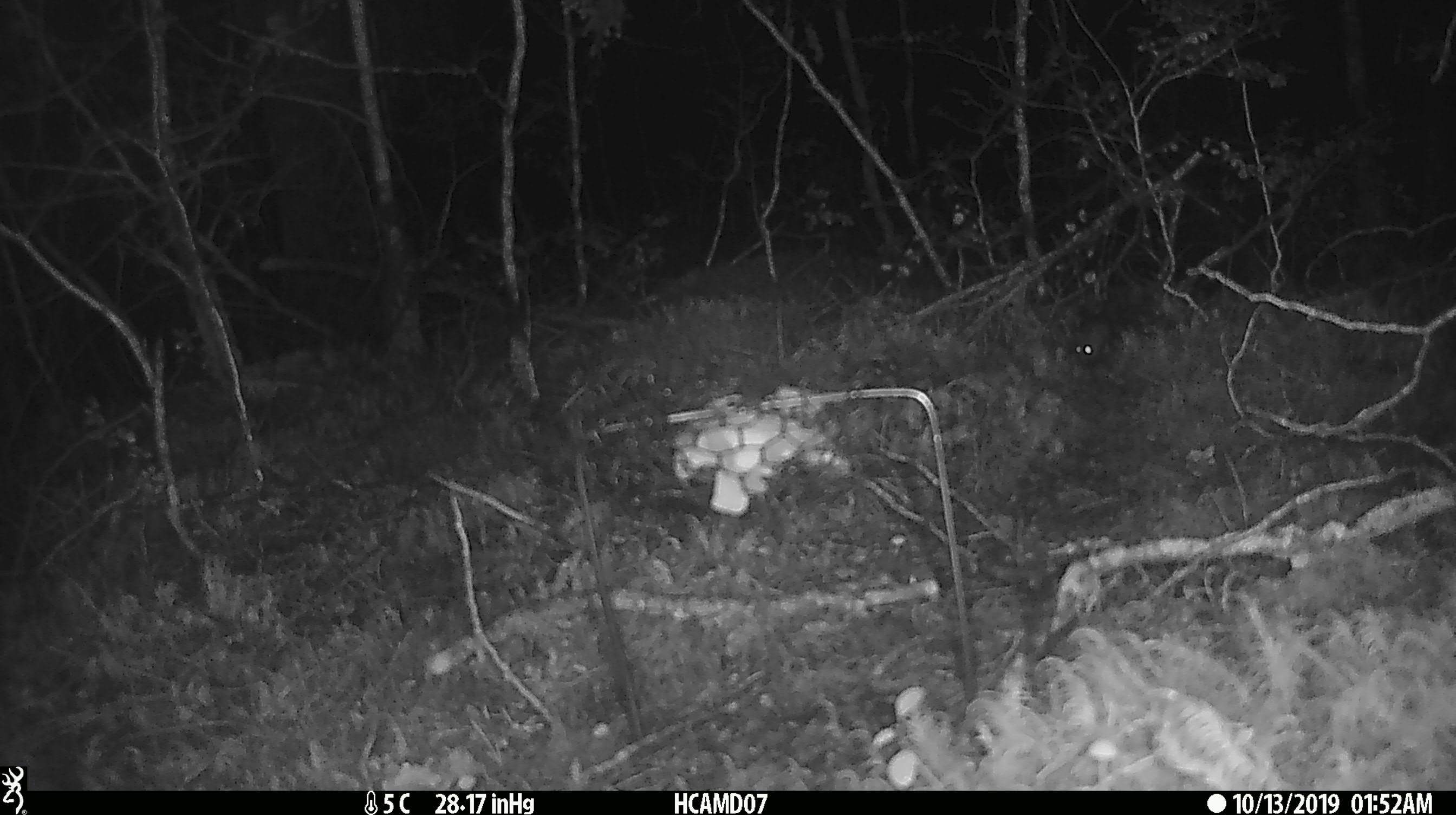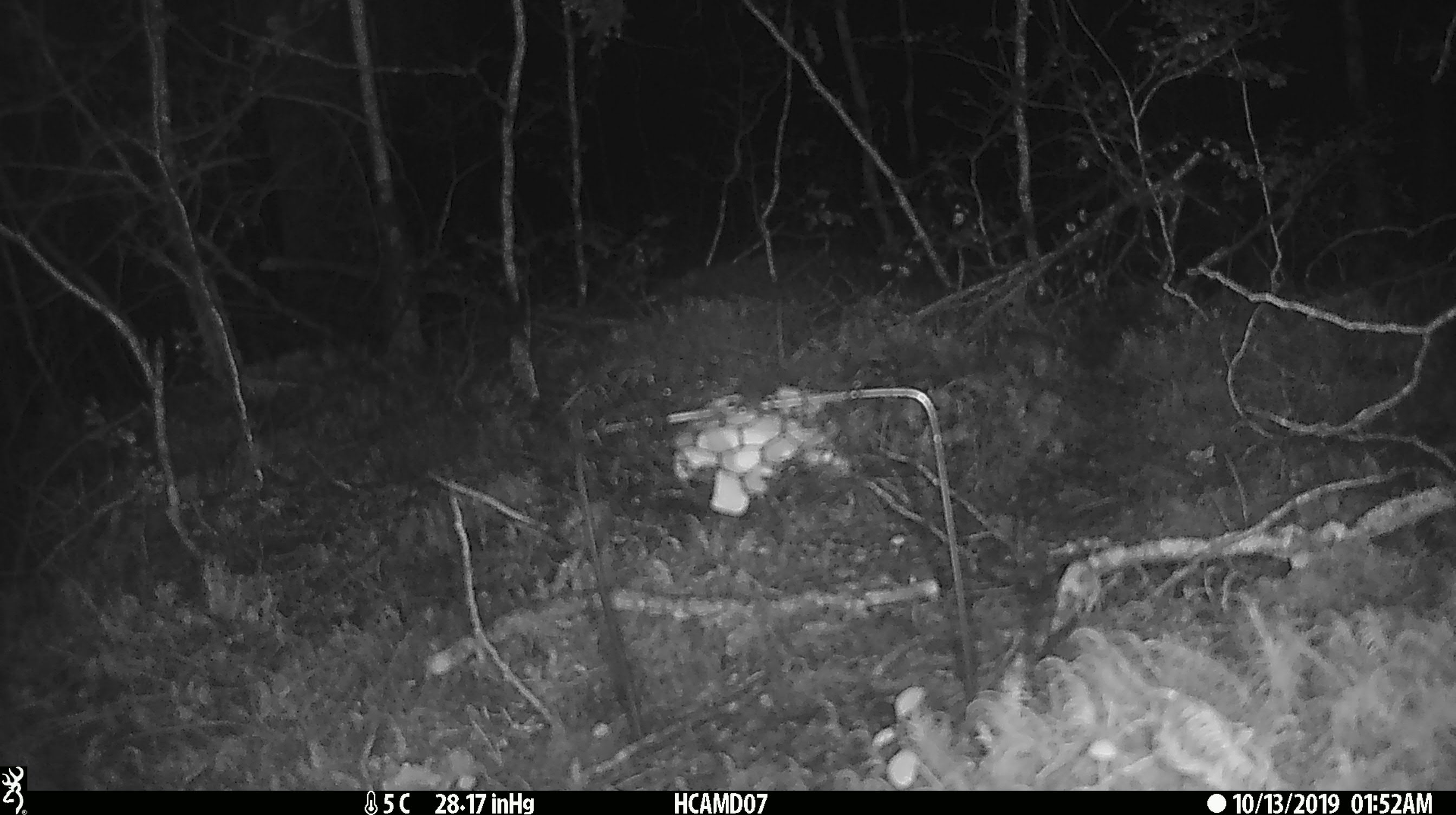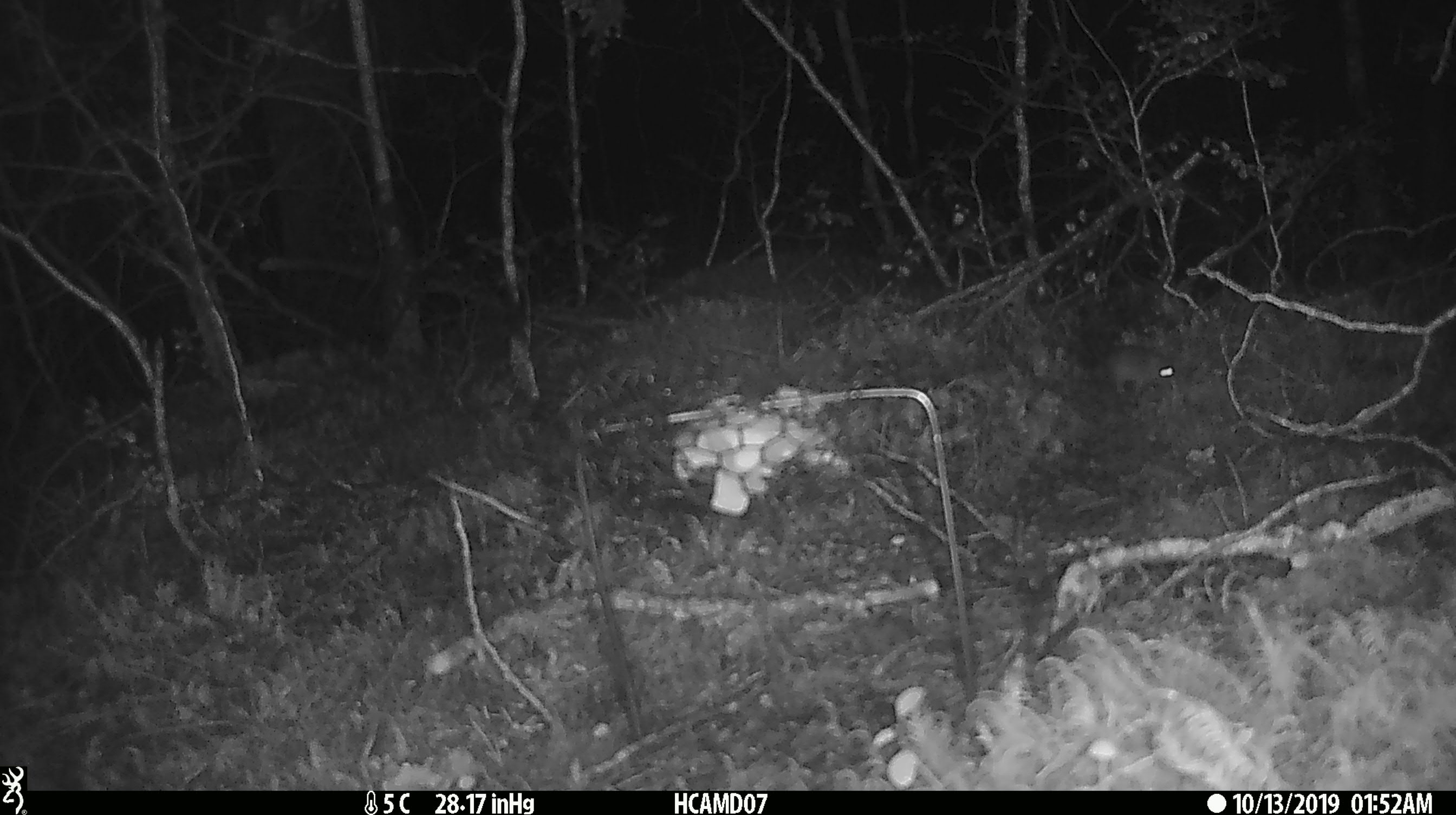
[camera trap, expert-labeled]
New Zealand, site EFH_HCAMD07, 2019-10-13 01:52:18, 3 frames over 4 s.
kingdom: Animalia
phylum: Chordata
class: Mammalia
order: Rodentia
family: Muridae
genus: Mus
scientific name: Mus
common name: mouse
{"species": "mouse (Mus)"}